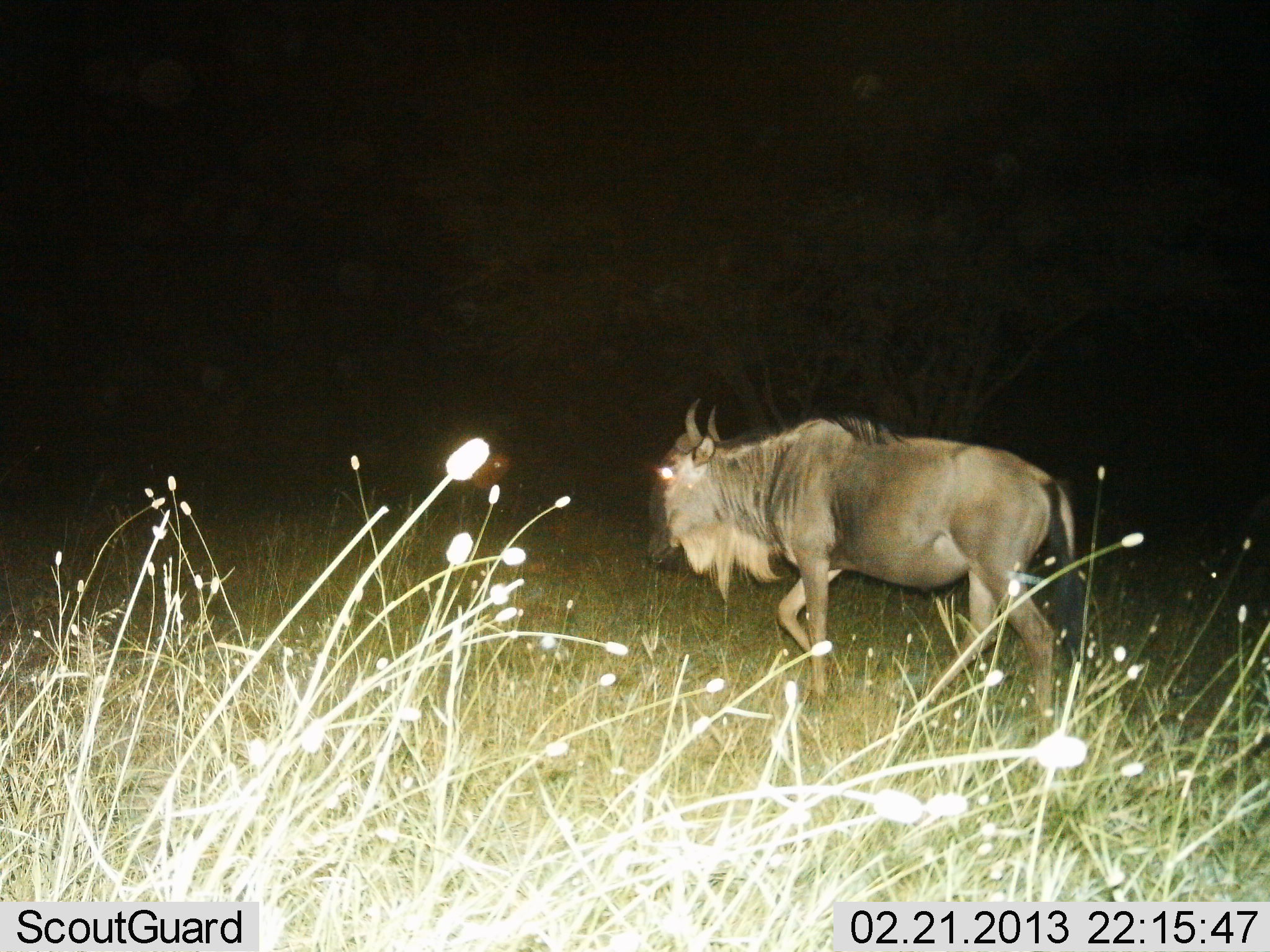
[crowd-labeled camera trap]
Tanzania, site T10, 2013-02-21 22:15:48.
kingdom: Animalia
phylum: Chordata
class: Mammalia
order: Artiodactyla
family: Bovidae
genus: Connochaetes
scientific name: Connochaetes taurinus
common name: blue wildebeest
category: wildebeest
Wildebeest (blue wildebeest) (Connochaetes taurinus), count 1. Behavior (volunteer vote fractions): standing 17%, resting 0%, moving 91%, interacting 0%. Young present (vote fraction): 0%. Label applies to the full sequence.